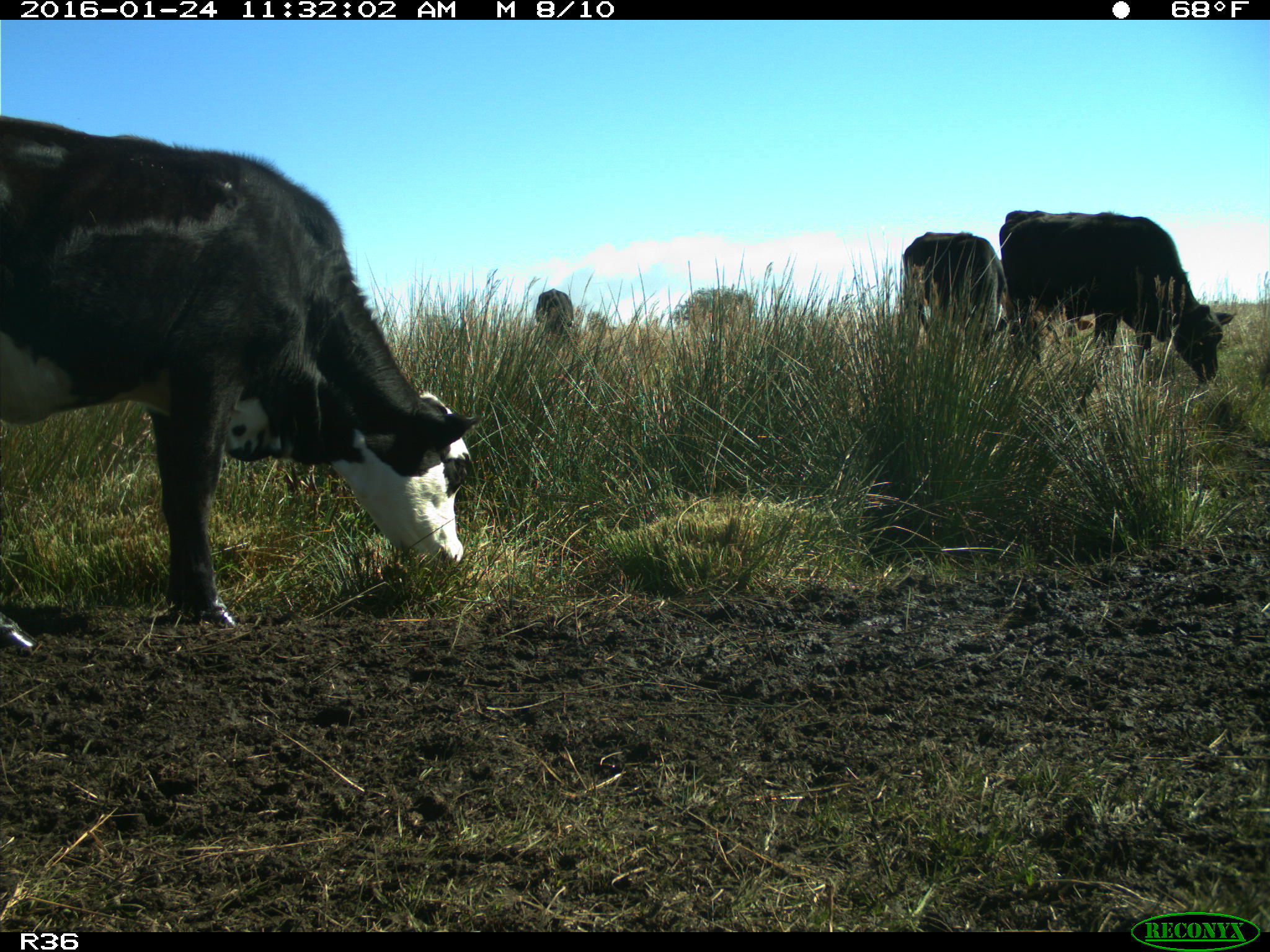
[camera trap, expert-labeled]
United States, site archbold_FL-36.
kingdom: Animalia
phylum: Chordata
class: Mammalia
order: Artiodactyla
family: Bovidae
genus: Bos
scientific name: Bos taurus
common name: domestic cow